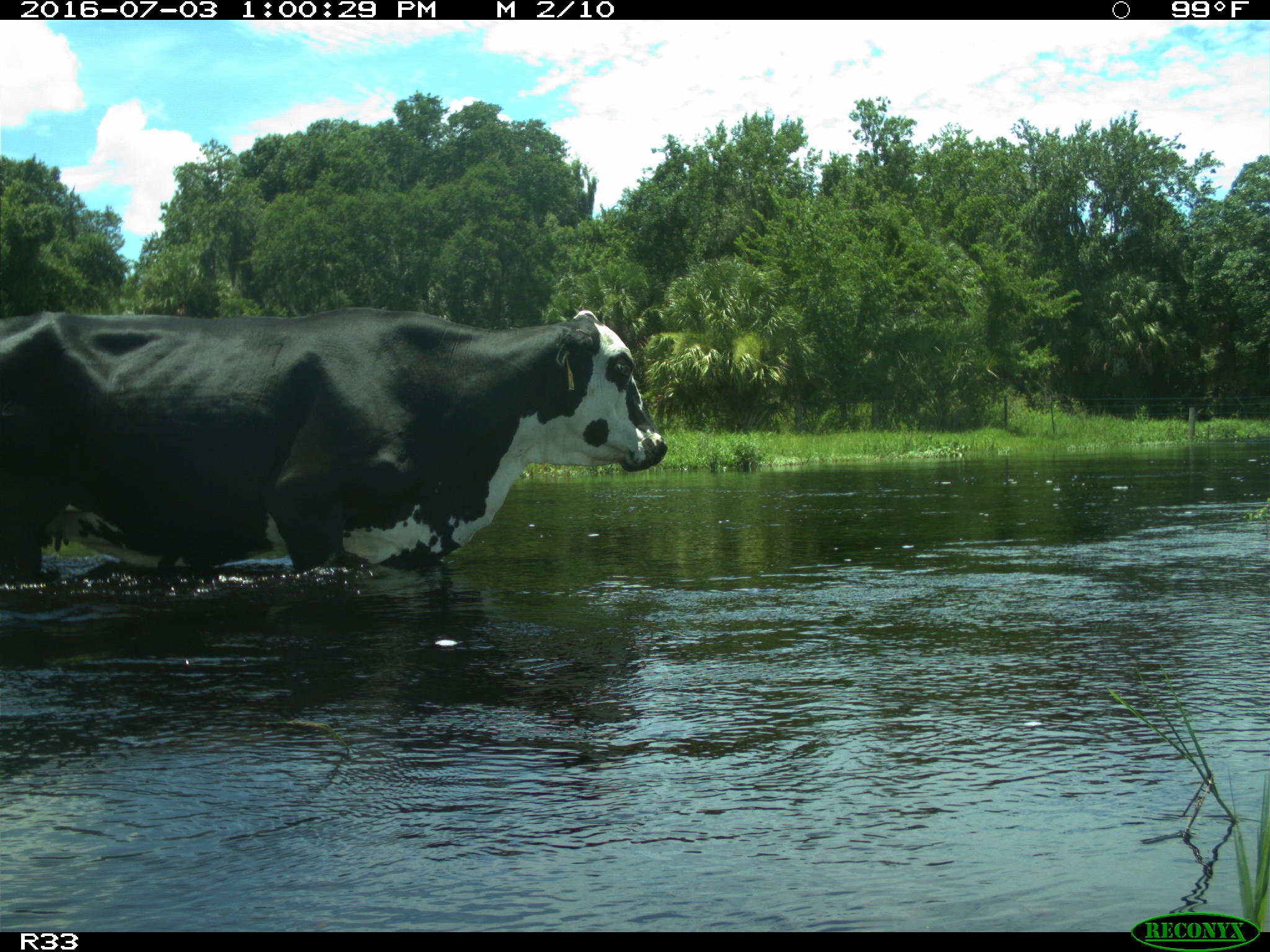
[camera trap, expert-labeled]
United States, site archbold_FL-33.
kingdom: Animalia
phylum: Chordata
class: Mammalia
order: Artiodactyla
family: Bovidae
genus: Bos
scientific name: Bos taurus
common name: domestic cow